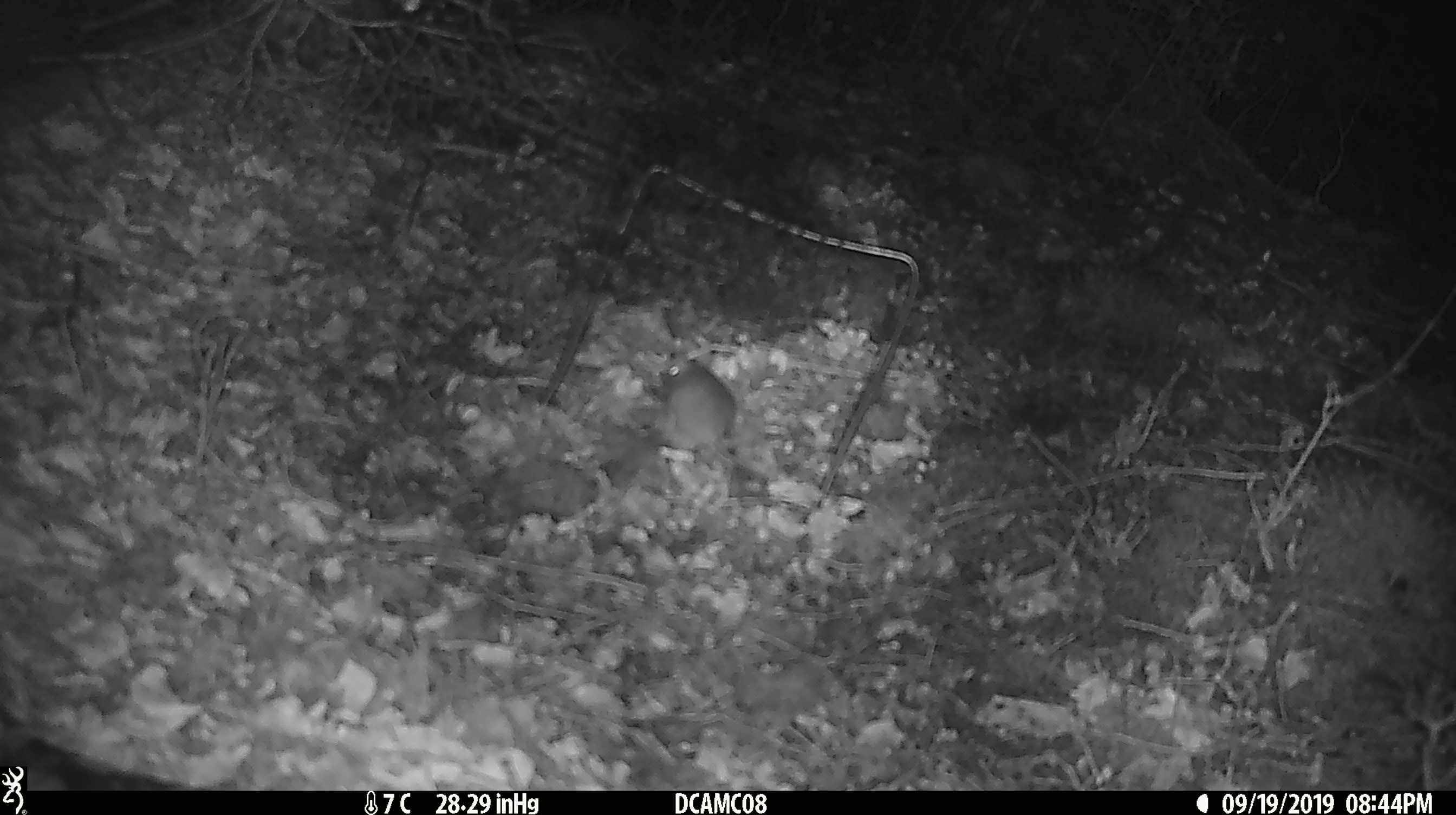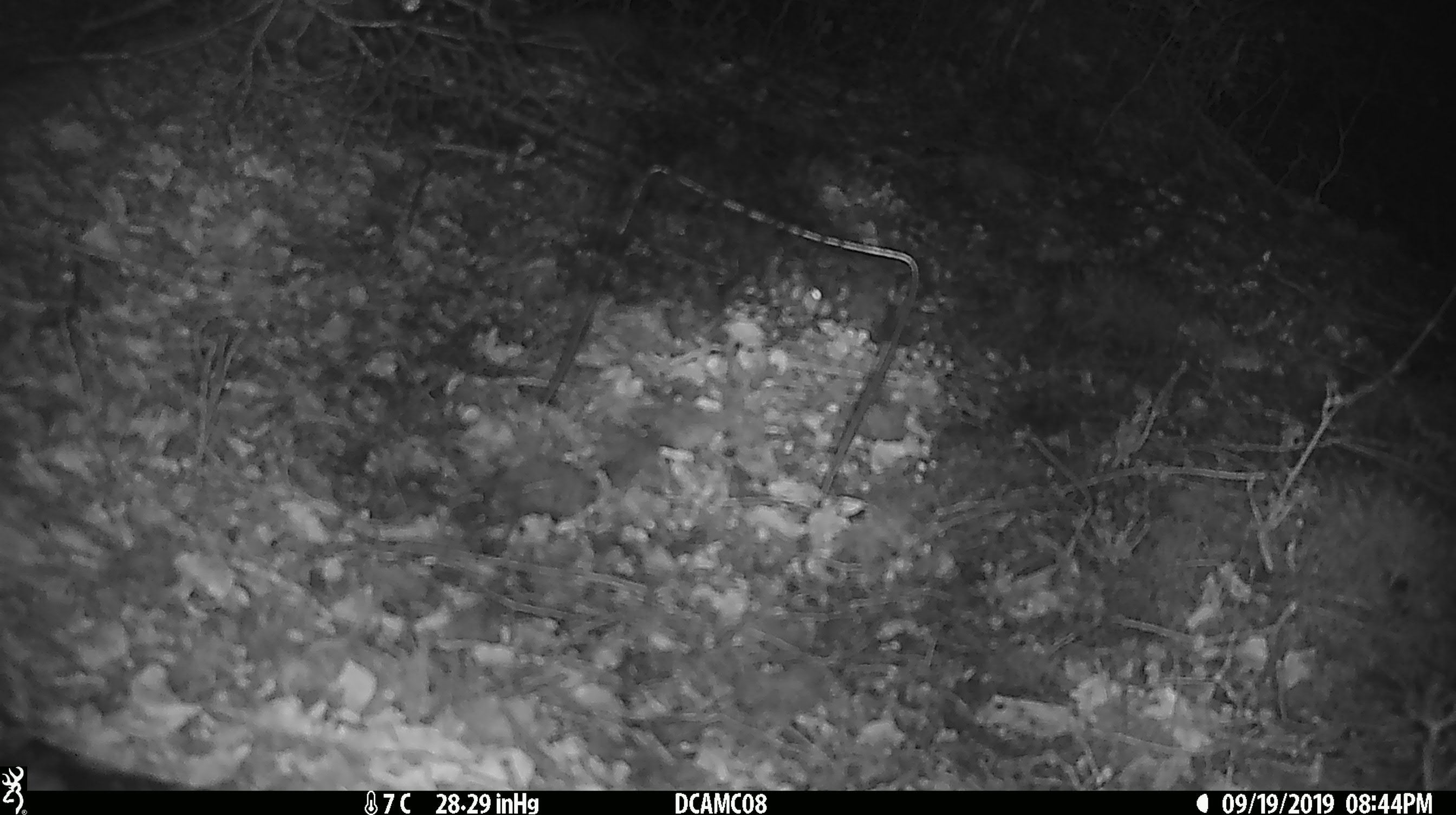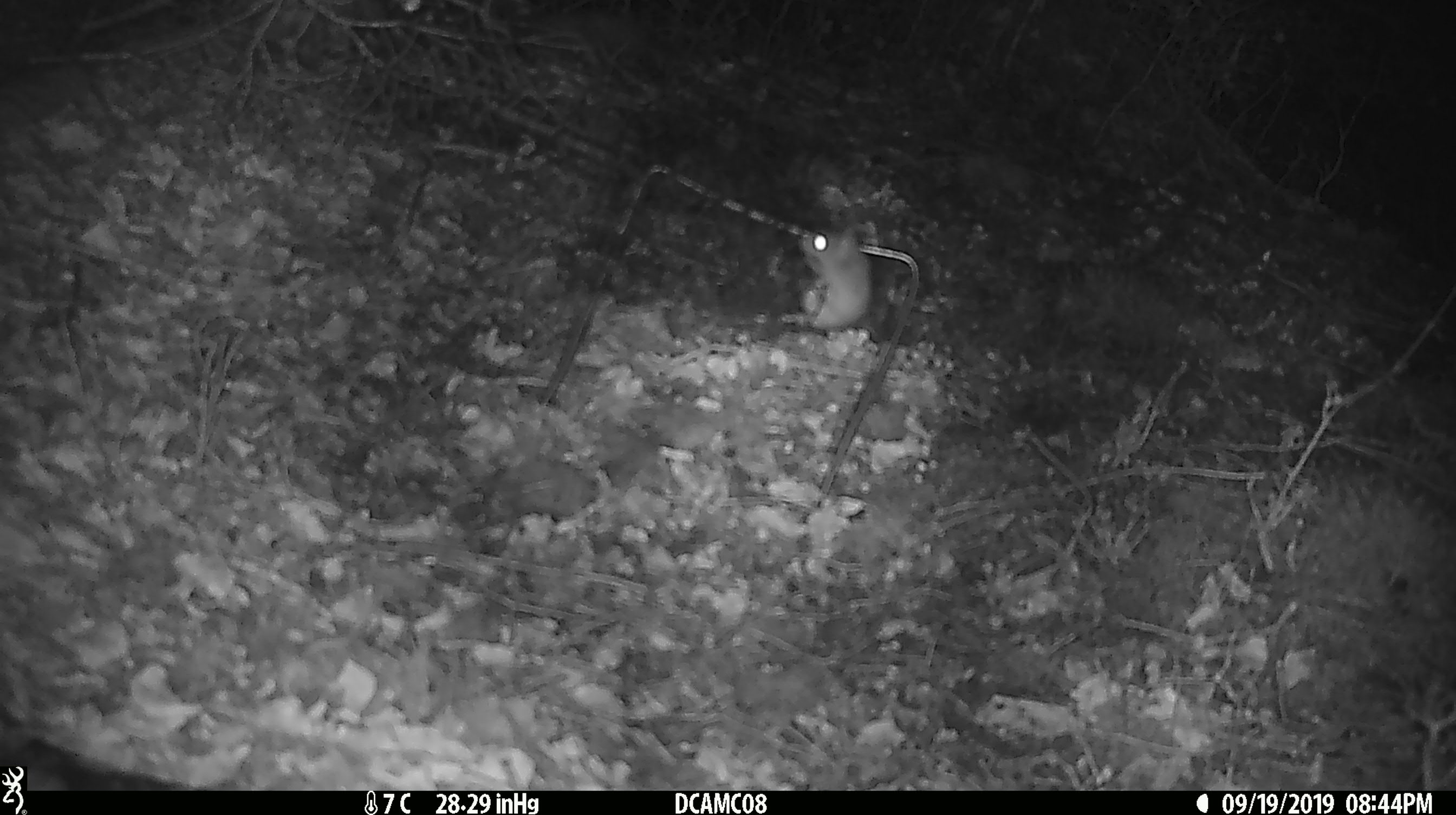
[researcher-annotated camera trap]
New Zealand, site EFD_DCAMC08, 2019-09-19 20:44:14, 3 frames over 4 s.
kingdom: Animalia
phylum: Chordata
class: Mammalia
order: Rodentia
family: Muridae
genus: Mus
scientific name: Mus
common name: mouse